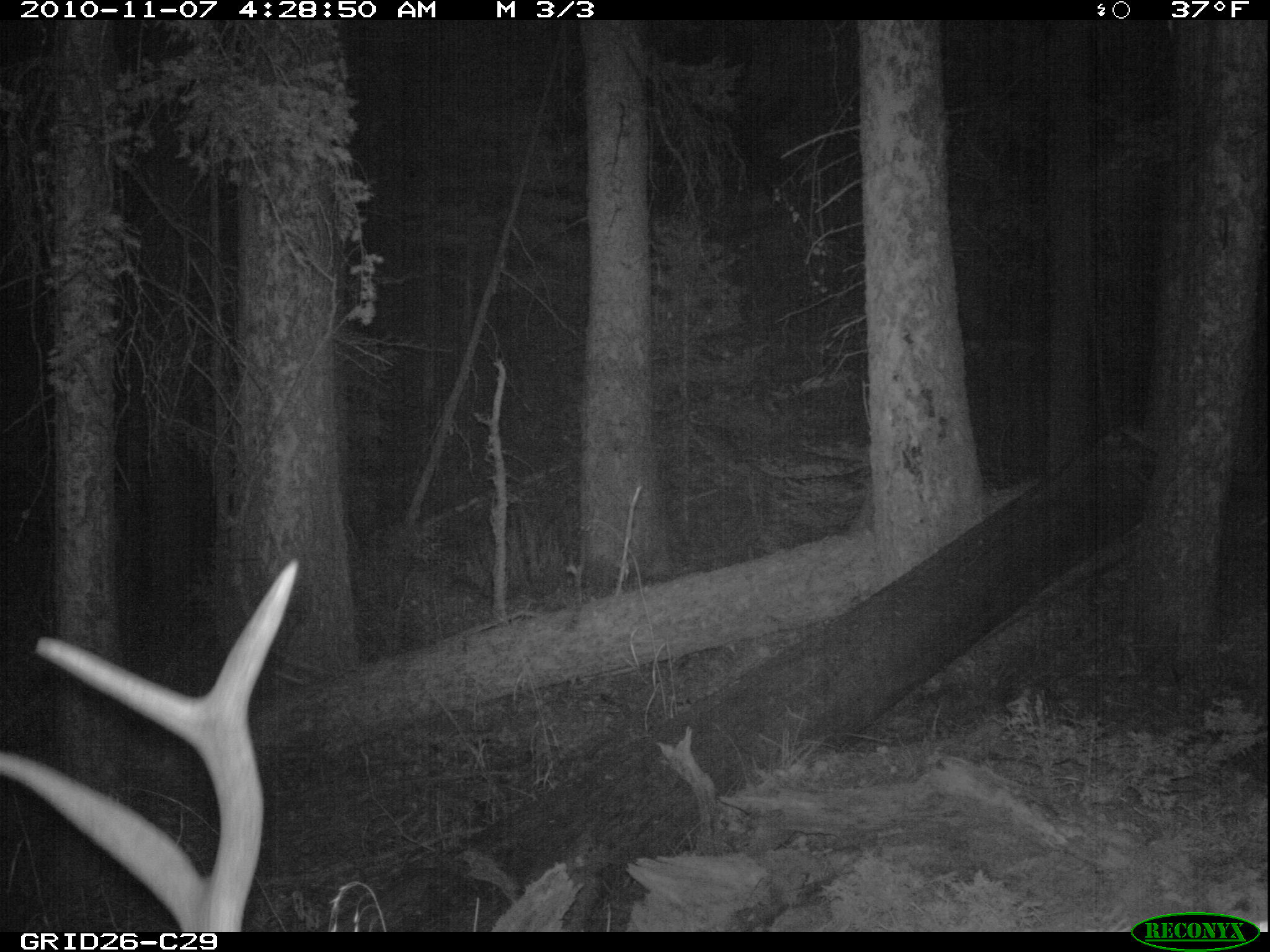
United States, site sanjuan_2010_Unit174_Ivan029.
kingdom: Animalia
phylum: Chordata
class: Mammalia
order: Artiodactyla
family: Cervidae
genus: Cervus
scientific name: Cervus elaphus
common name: red deer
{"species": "Cervus elaphus (red deer)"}